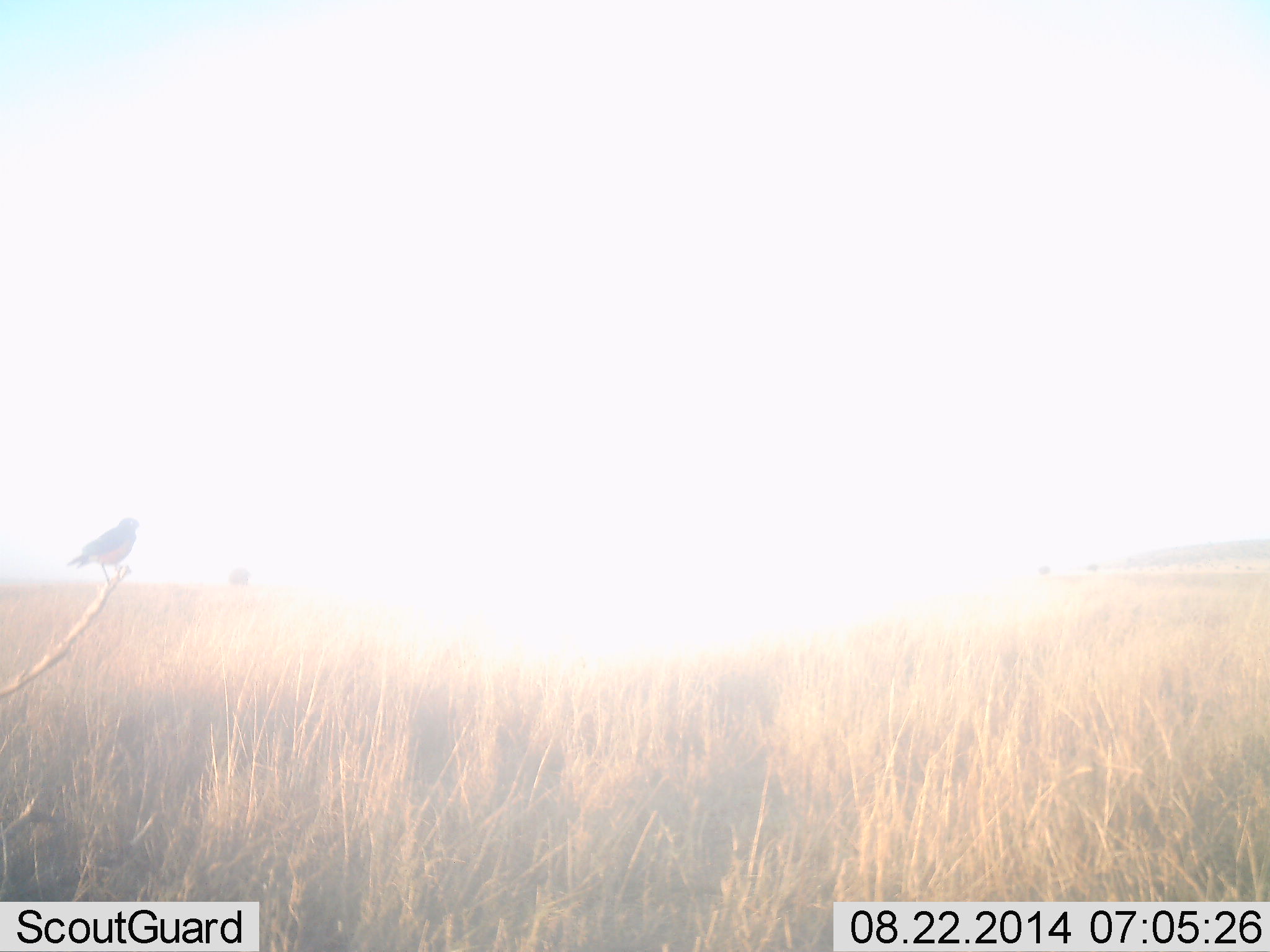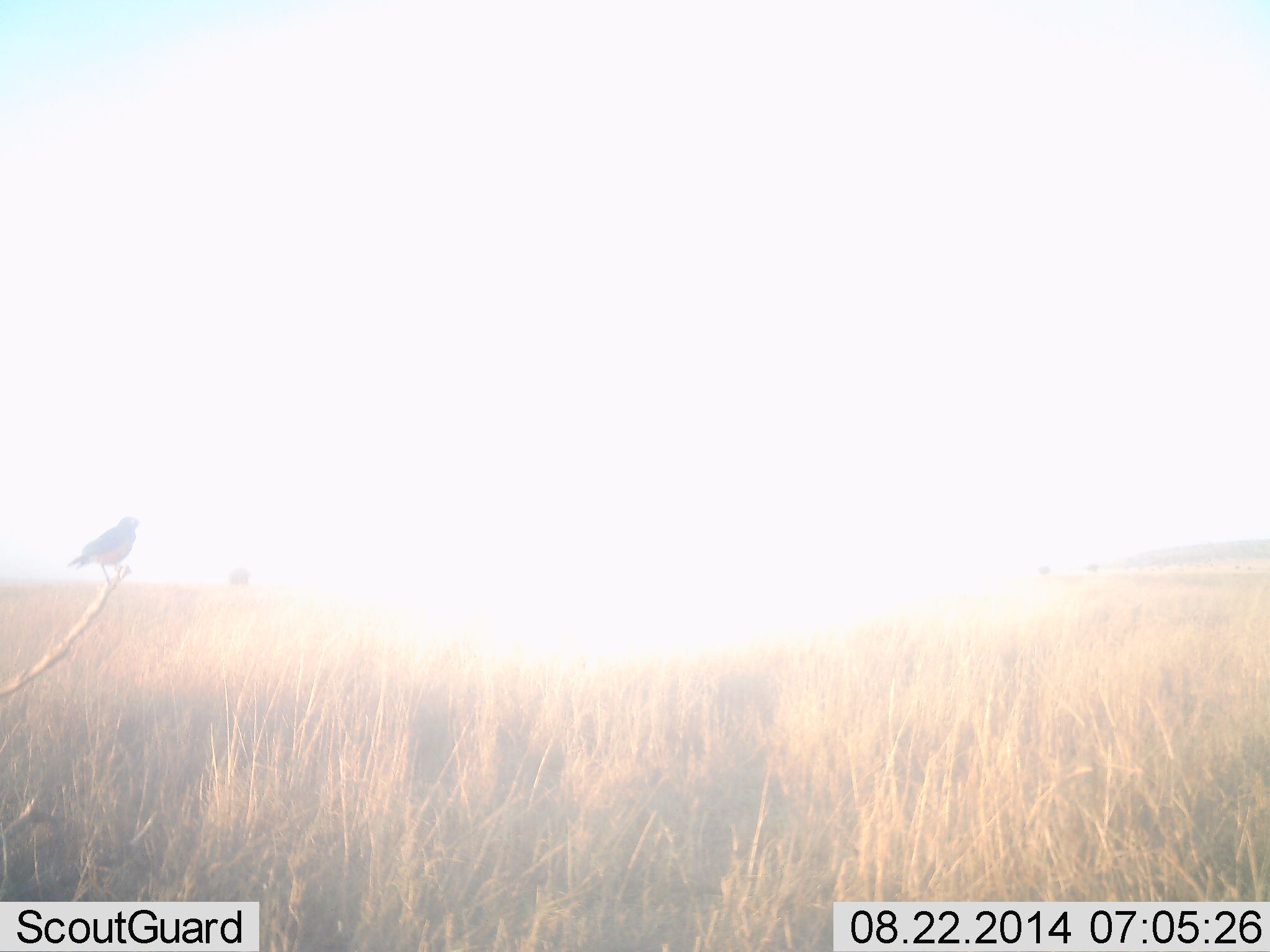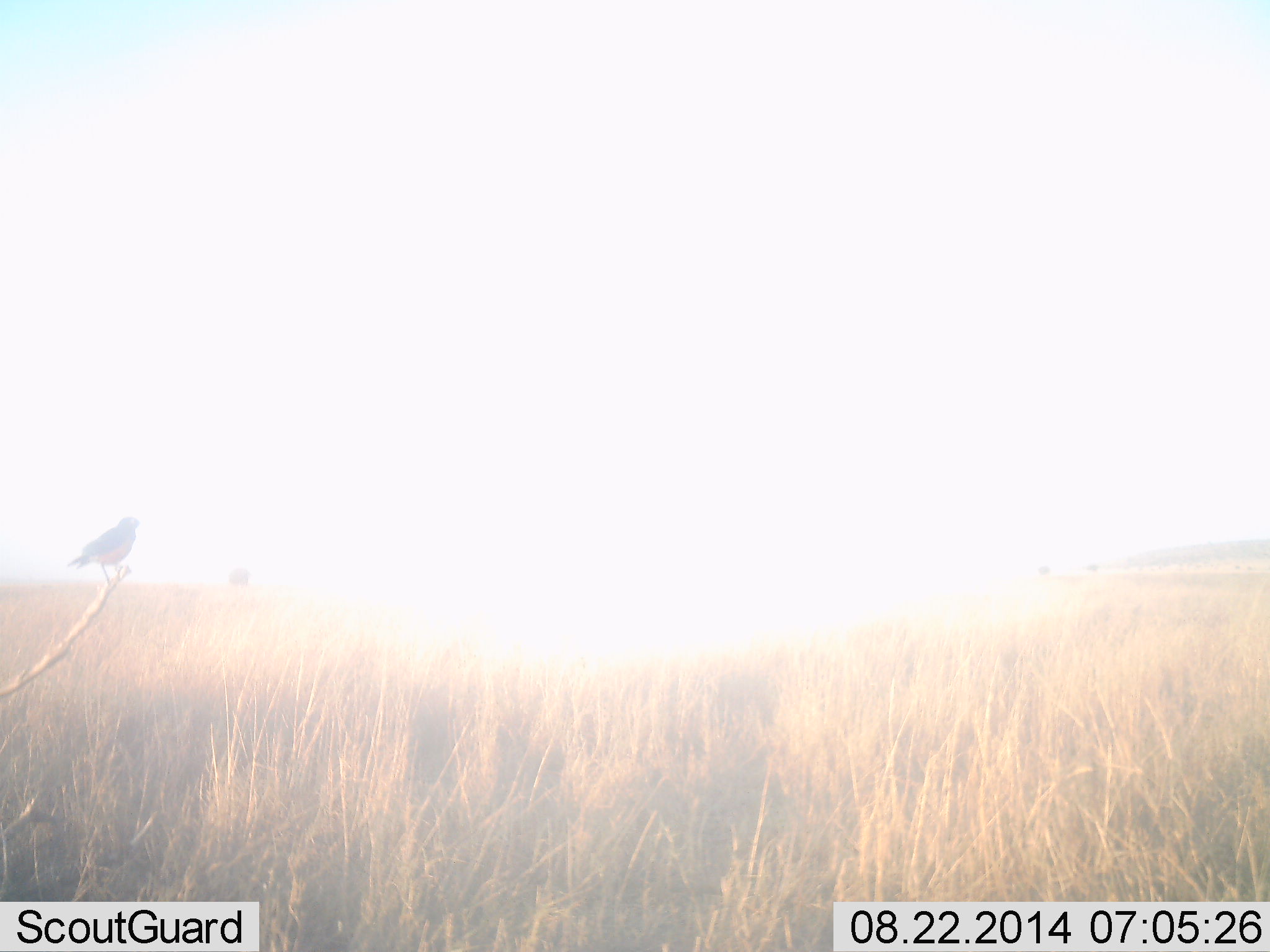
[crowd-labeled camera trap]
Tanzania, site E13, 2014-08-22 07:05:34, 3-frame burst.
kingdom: Animalia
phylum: Chordata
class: Aves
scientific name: Aves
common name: bird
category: otherbird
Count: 1.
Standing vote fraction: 70%.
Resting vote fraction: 40%.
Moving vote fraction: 0%.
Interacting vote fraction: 0%.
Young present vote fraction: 0%.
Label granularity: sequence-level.